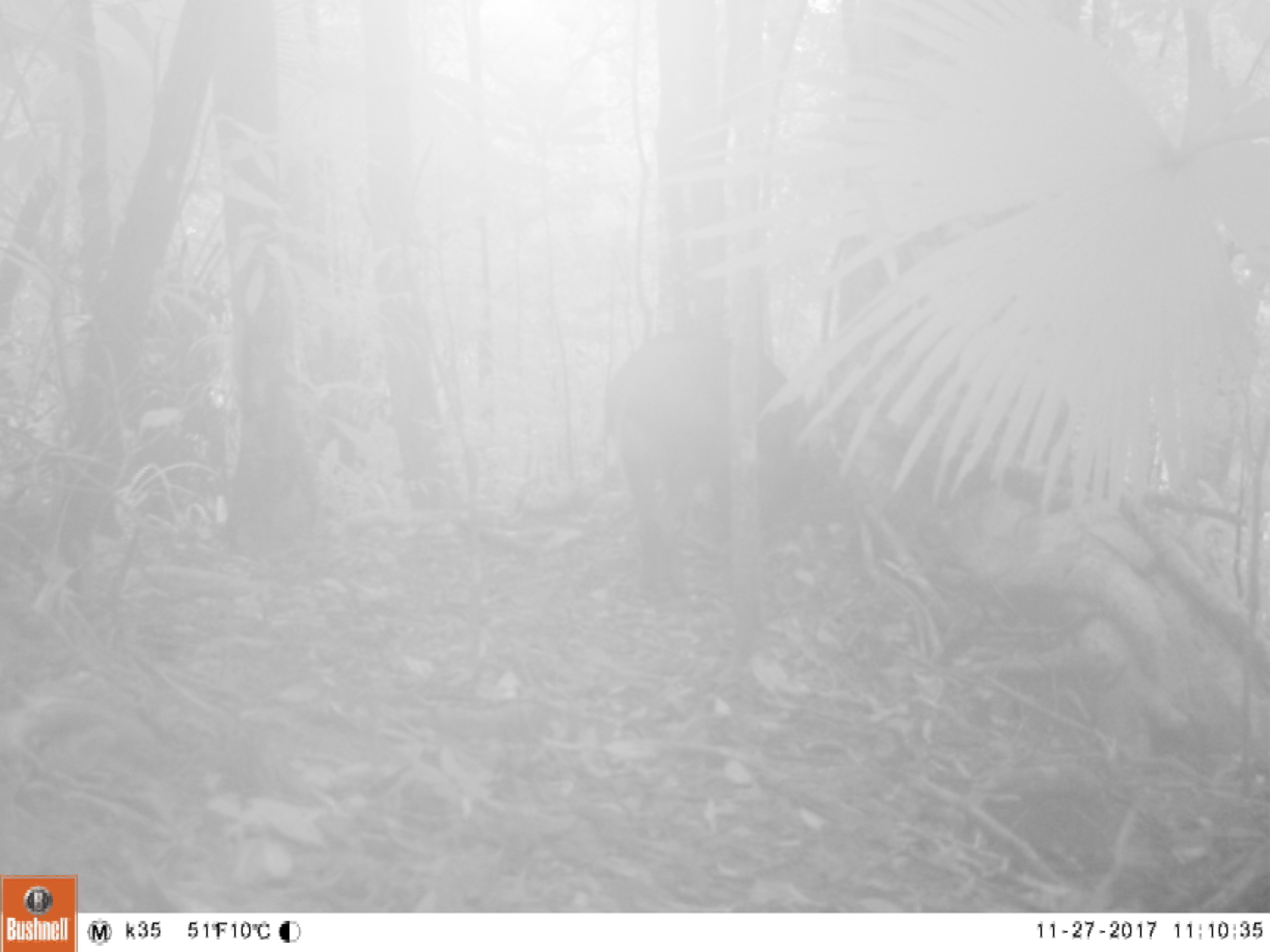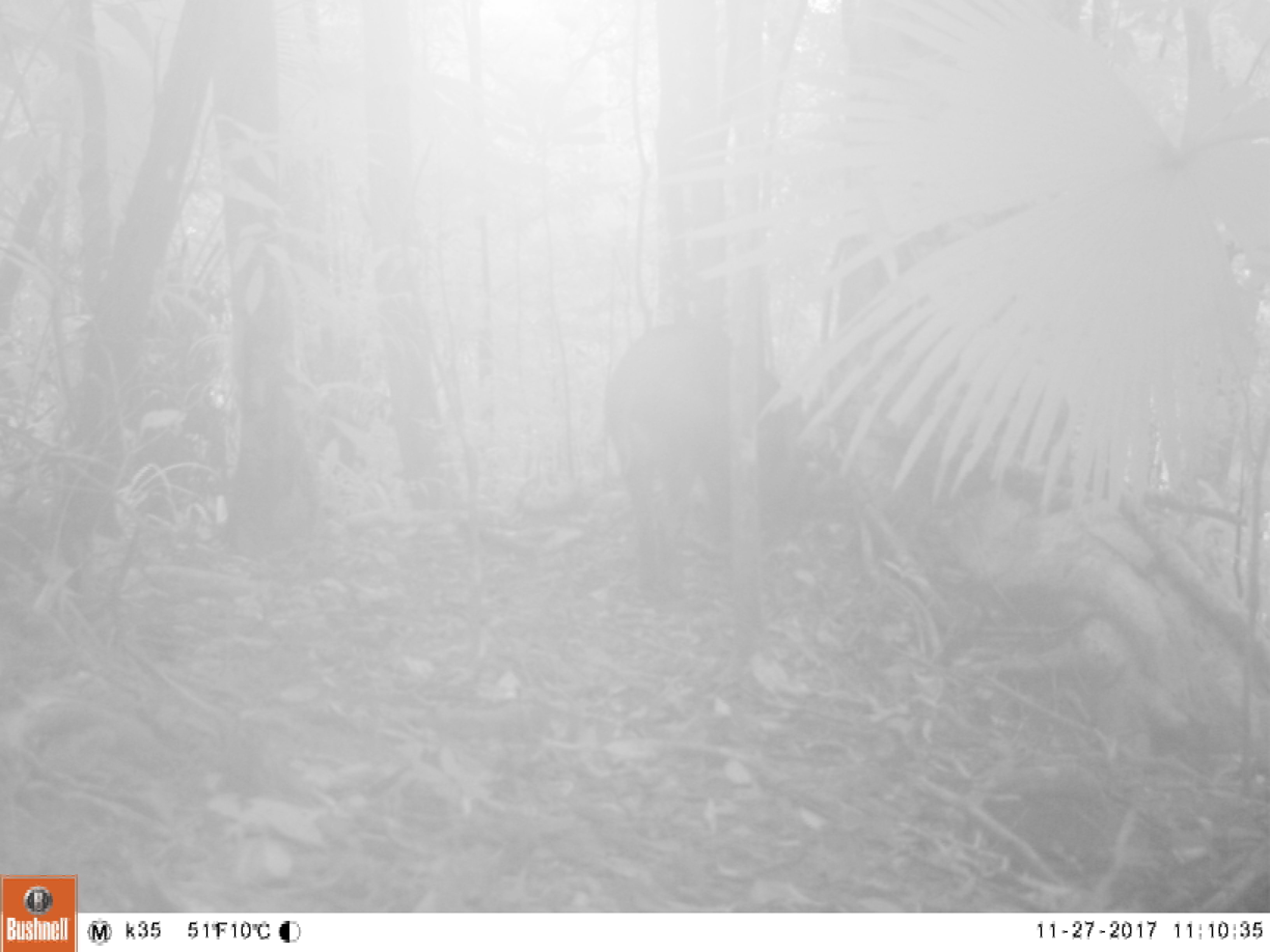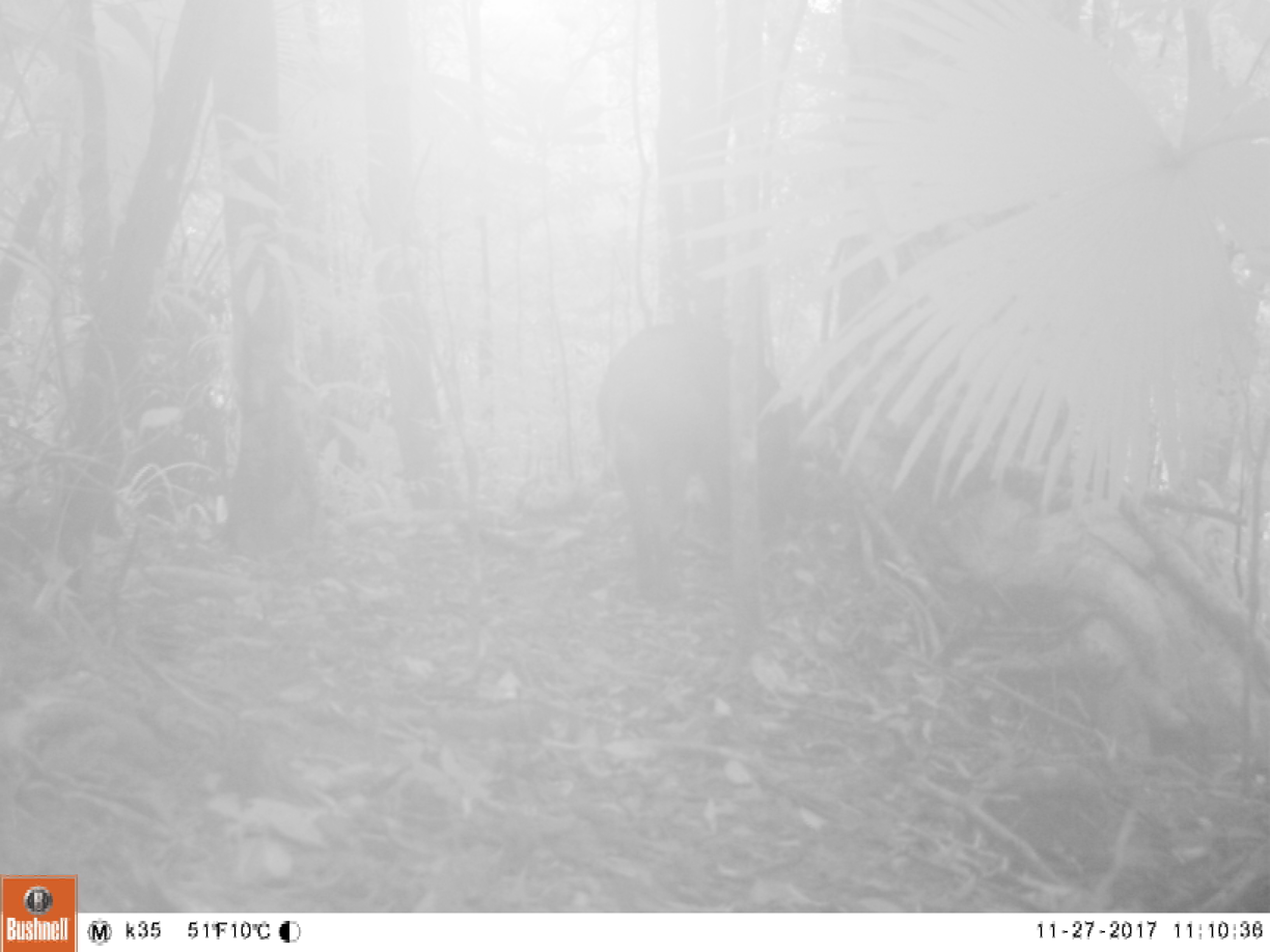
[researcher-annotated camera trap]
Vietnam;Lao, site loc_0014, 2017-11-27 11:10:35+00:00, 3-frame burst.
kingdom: Animalia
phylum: Chordata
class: Mammalia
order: Artiodactyla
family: Suidae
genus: Sus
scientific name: Sus scrofa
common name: eurasian wild pig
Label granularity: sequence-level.